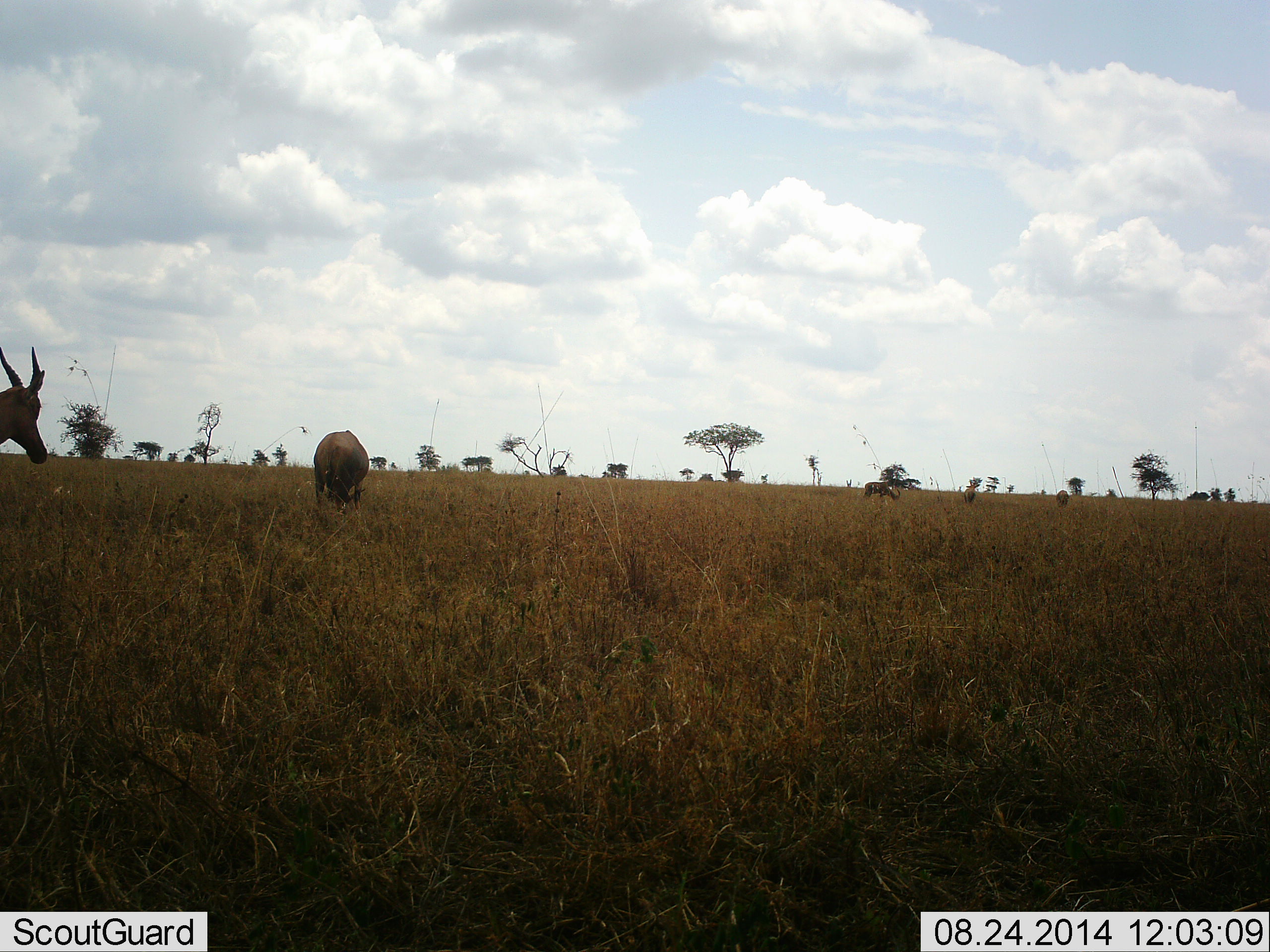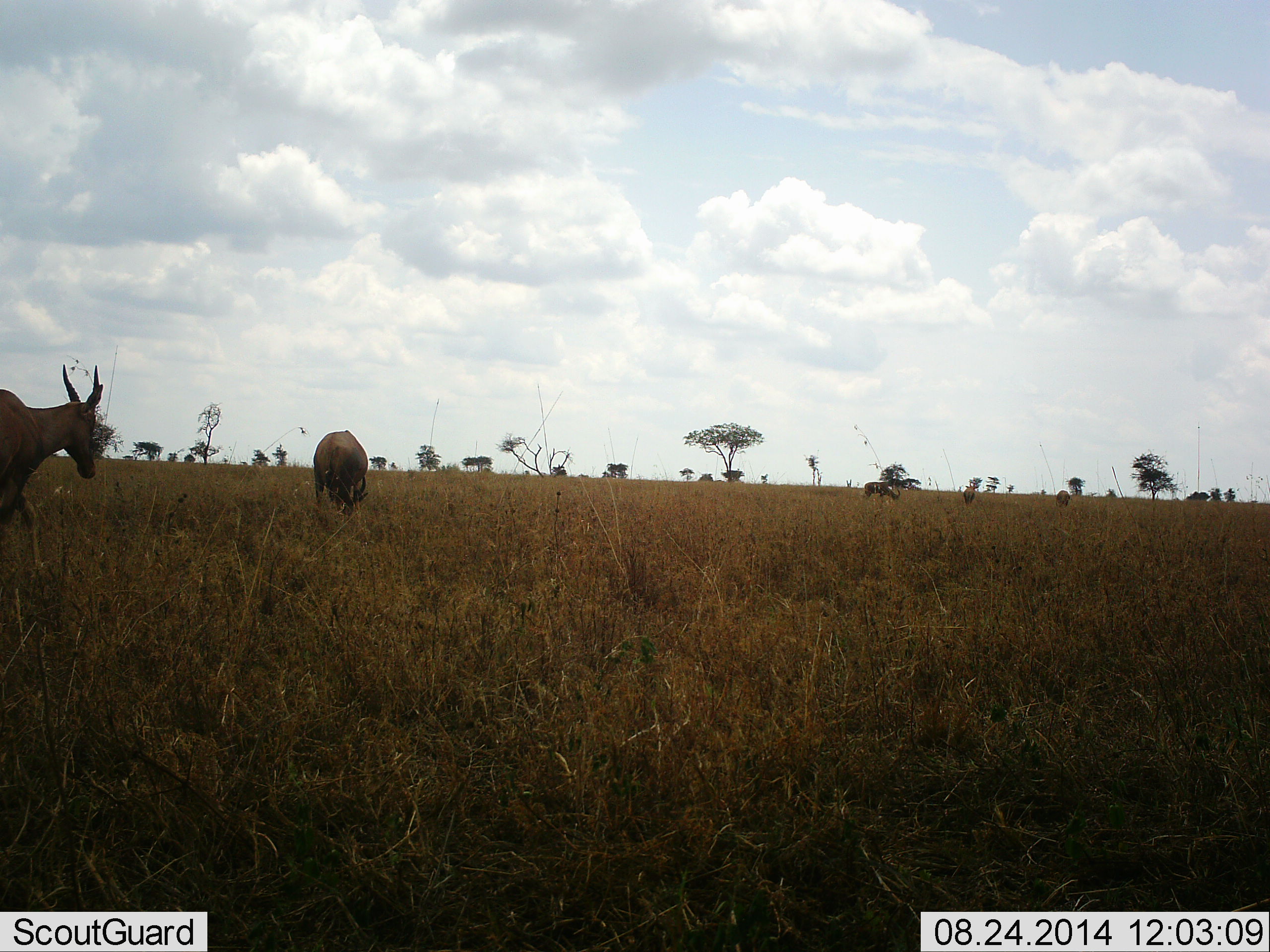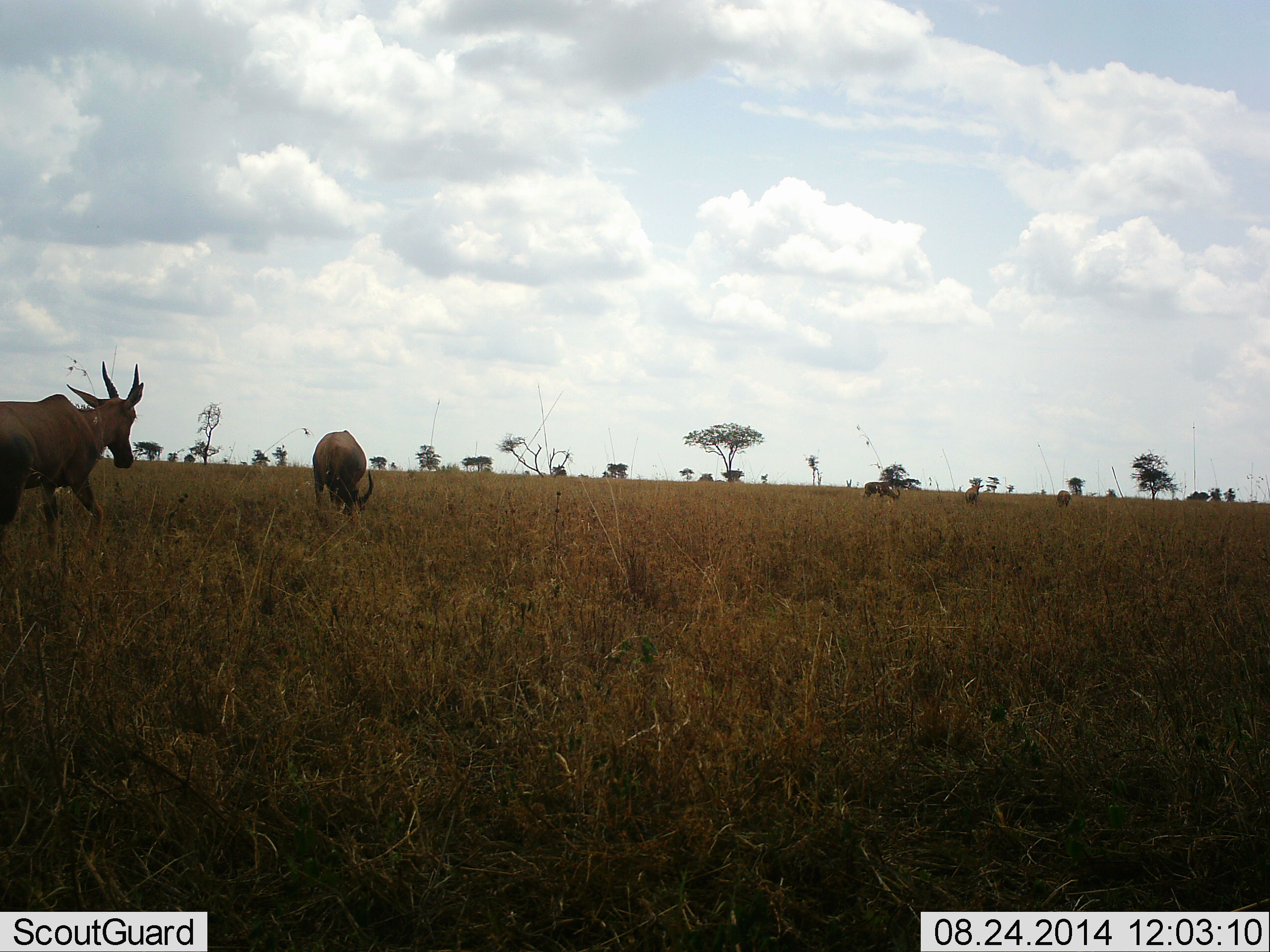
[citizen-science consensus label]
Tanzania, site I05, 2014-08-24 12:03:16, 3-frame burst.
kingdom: Animalia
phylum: Chordata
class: Mammalia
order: Artiodactyla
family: Bovidae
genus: Damaliscus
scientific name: Damaliscus lunatus jimela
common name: topi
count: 2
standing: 0%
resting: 0%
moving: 80%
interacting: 0%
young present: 0%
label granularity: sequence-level